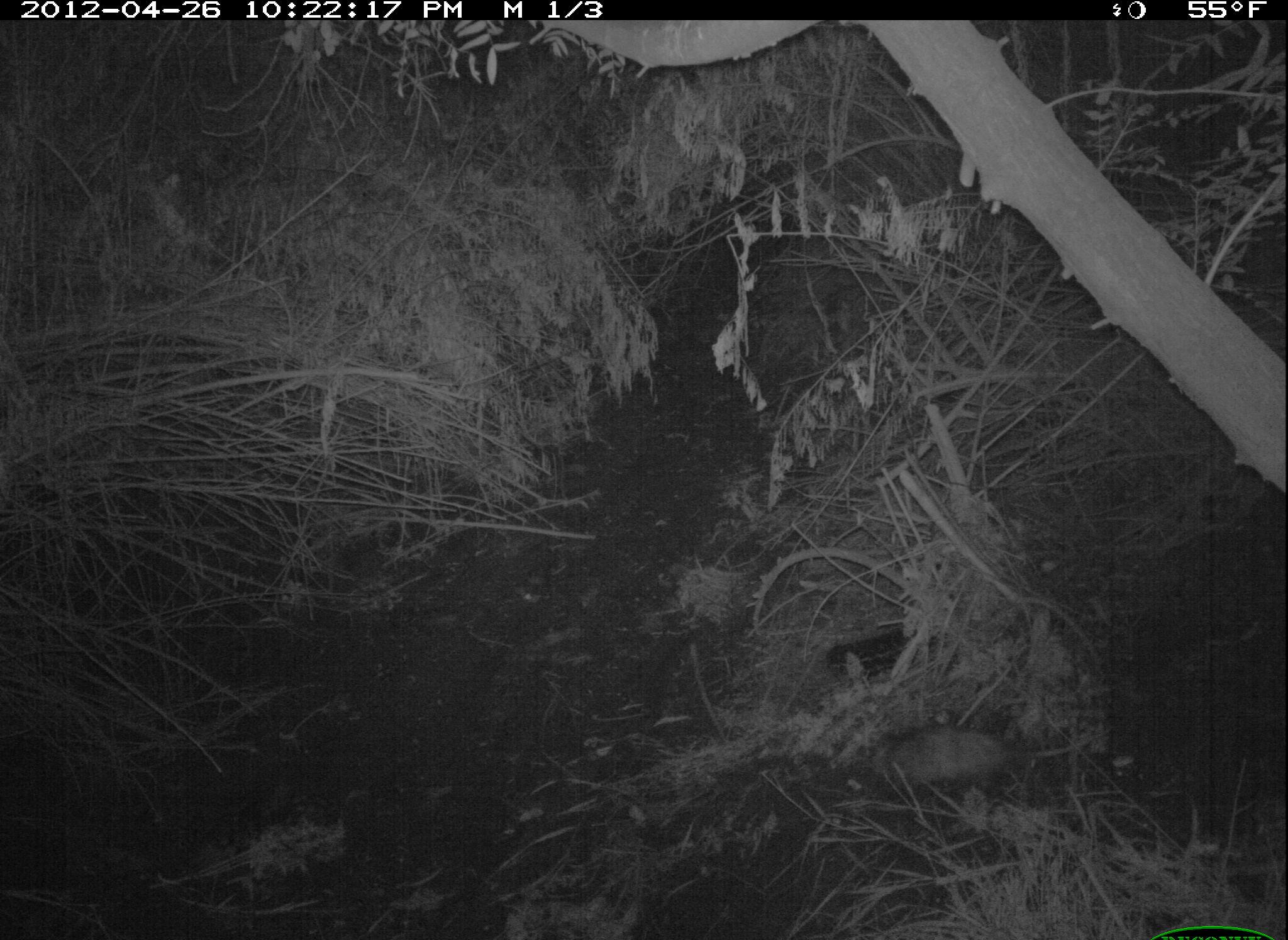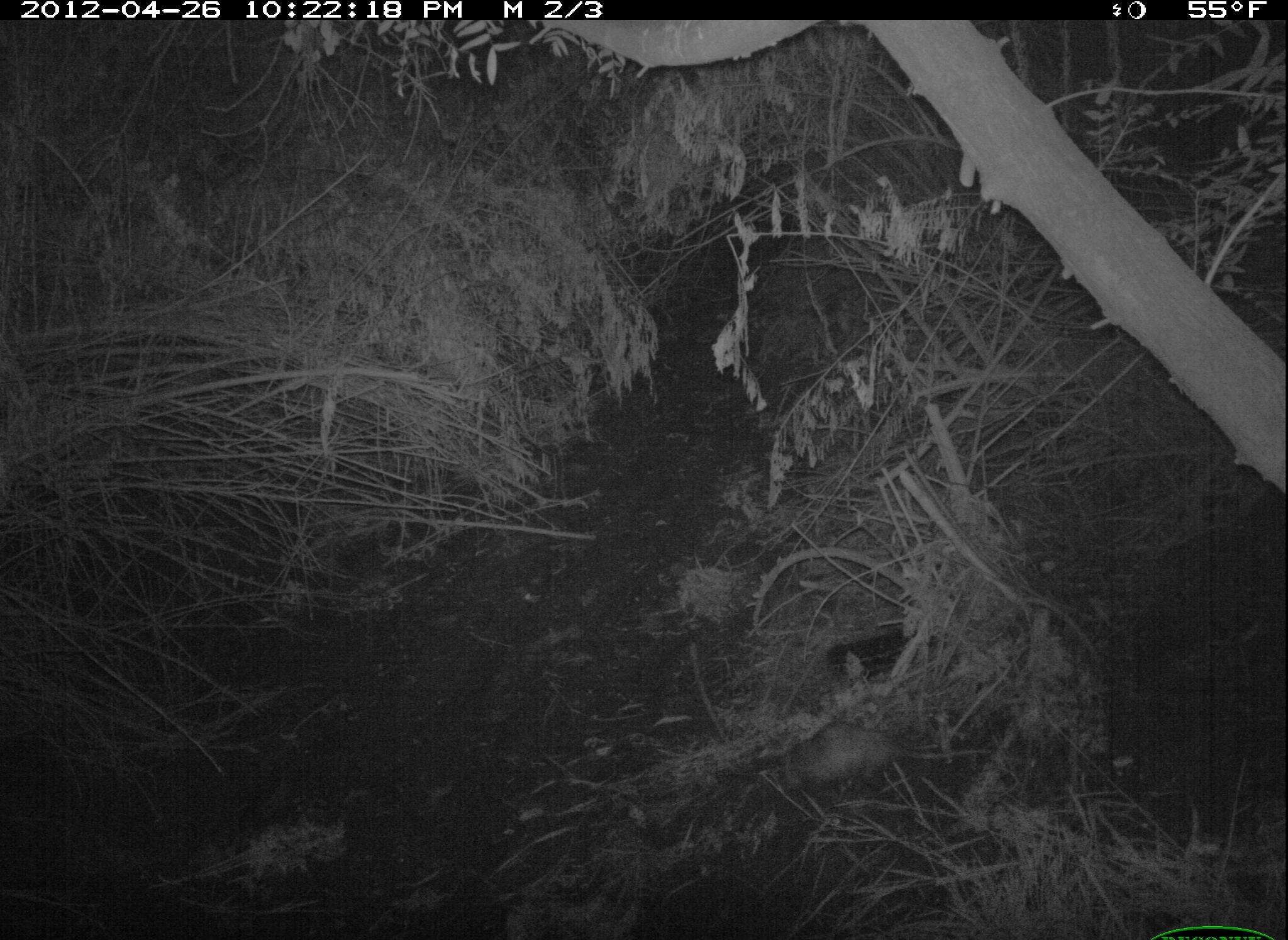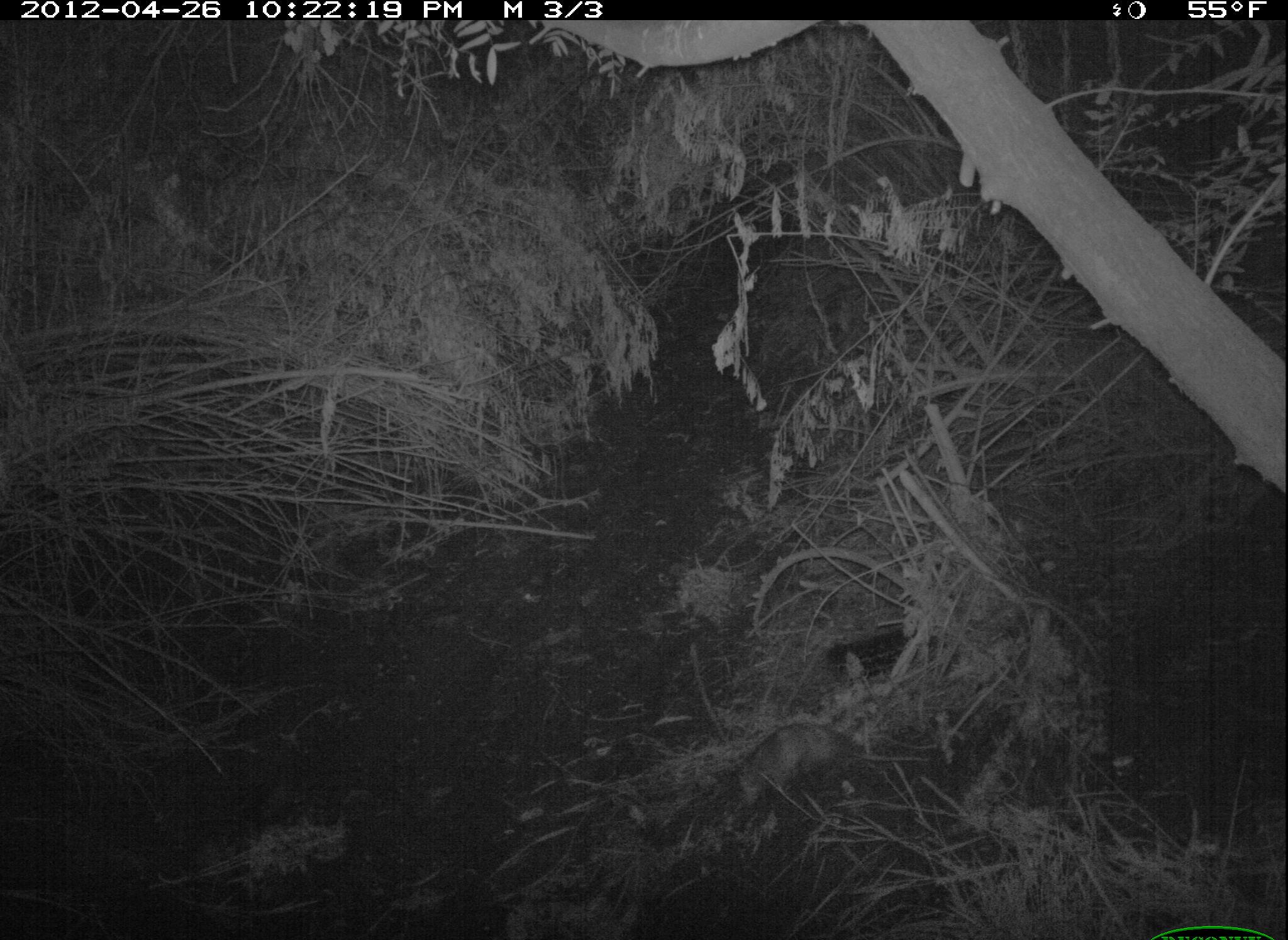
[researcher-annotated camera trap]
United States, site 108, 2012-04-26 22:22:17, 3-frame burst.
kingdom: Animalia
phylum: Chordata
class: Mammalia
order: Didelphimorphia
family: Didelphidae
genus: Didelphis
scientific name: Didelphis virginiana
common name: virginia opossum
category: opossum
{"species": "opossum (virginia opossum) (Didelphis virginiana)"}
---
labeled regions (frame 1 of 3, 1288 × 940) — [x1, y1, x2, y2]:
opossum: [850, 710, 1096, 815]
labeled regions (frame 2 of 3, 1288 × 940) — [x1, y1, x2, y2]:
opossum: [778, 686, 969, 813]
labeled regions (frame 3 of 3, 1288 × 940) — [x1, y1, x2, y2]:
opossum: [704, 706, 952, 819]